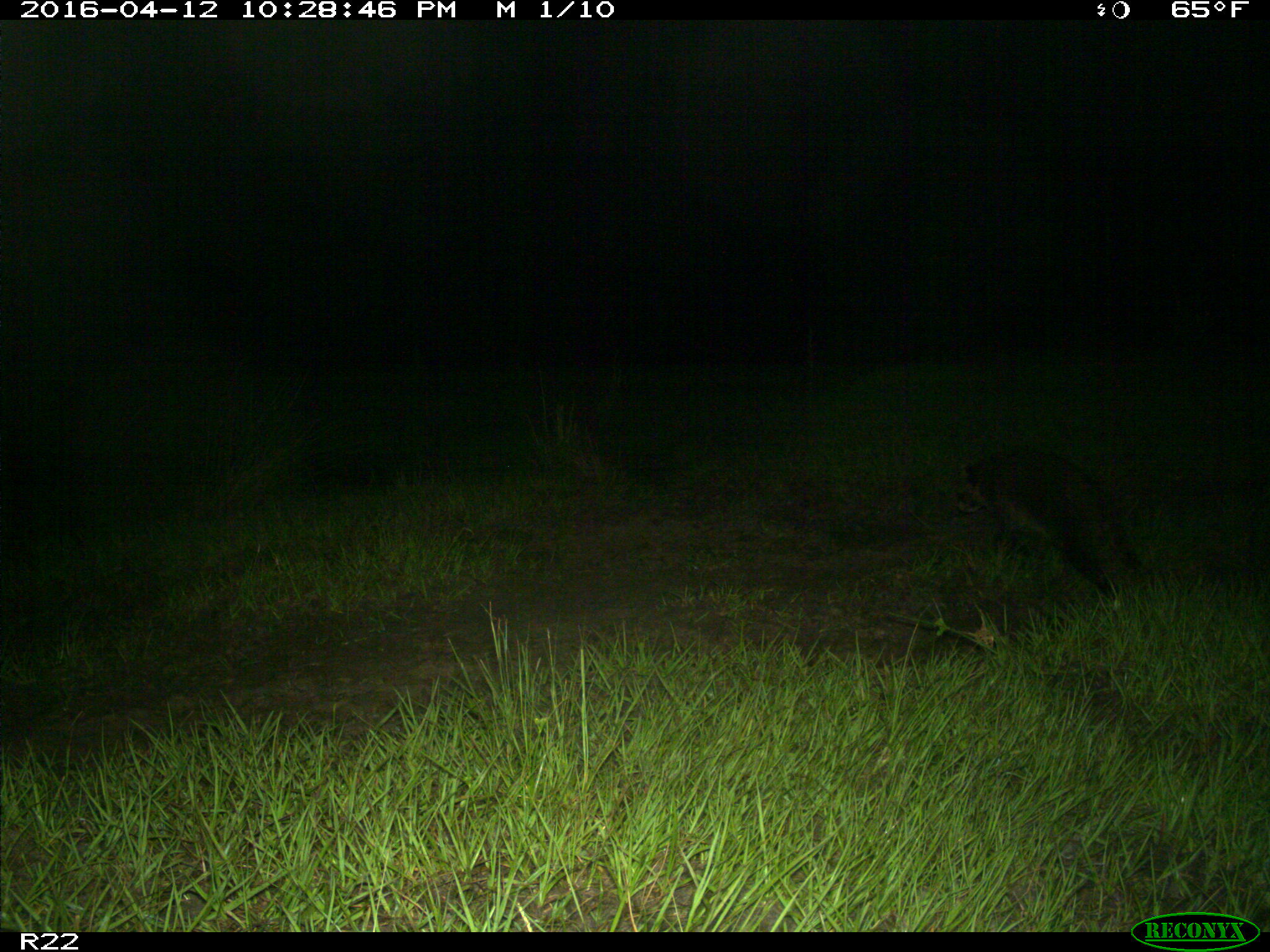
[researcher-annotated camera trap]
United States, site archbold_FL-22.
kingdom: Animalia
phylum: Chordata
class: Mammalia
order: Carnivora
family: Procyonidae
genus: Procyon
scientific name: Procyon lotor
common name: common raccoon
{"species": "Procyon lotor (common raccoon)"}